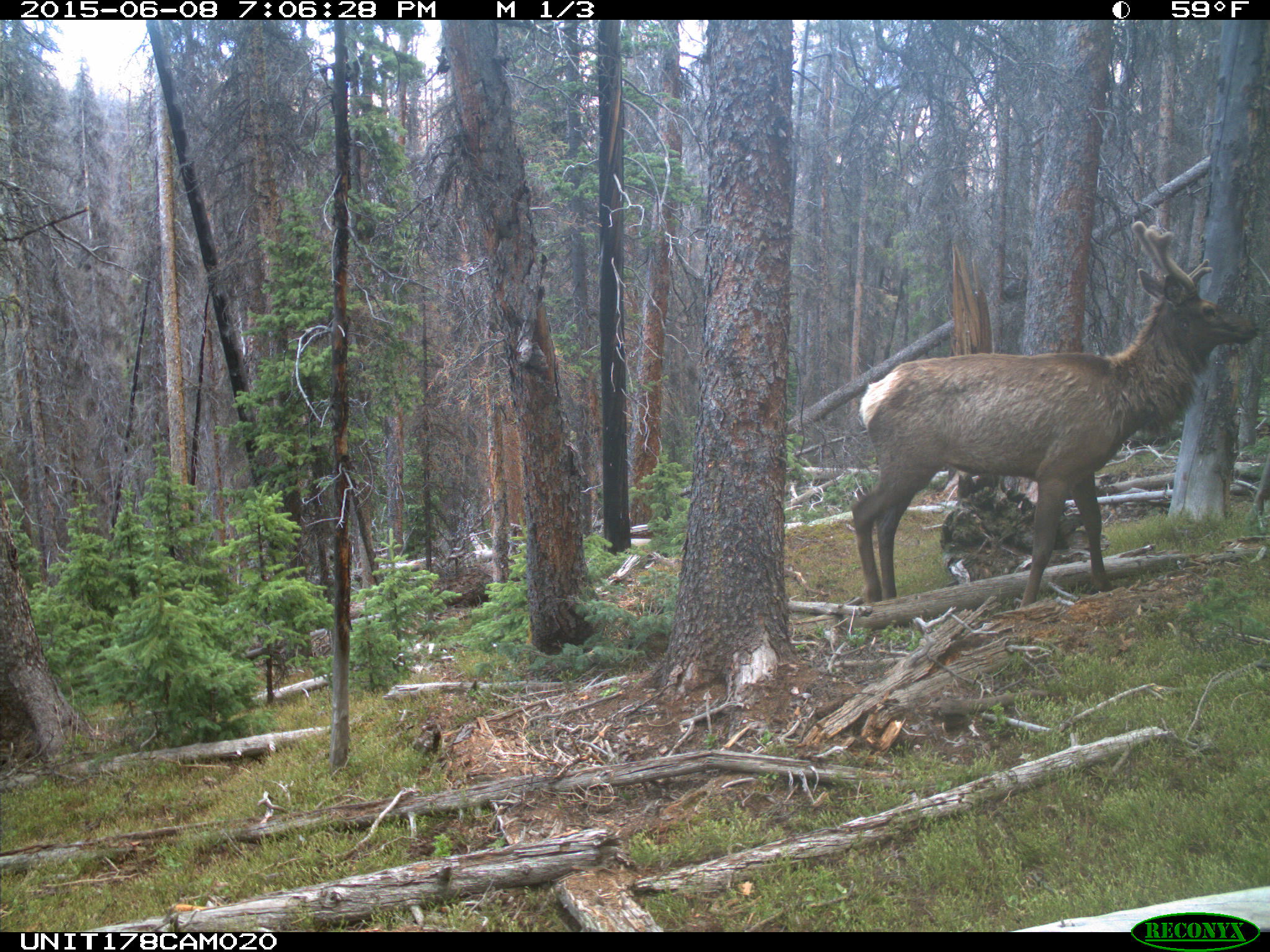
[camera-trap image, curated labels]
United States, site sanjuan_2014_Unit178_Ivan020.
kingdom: Animalia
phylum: Chordata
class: Mammalia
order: Artiodactyla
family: Cervidae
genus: Cervus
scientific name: Cervus elaphus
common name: red deer